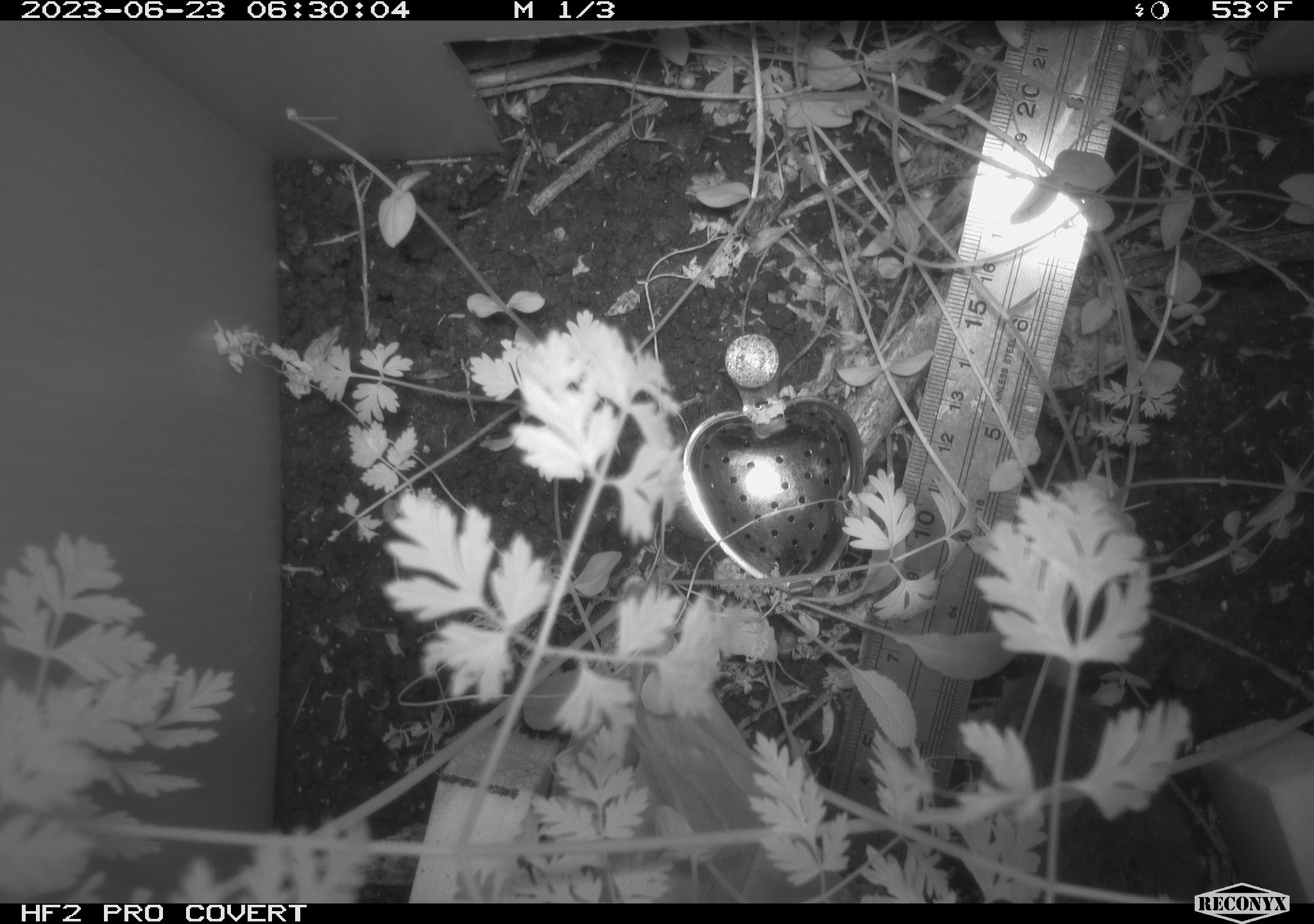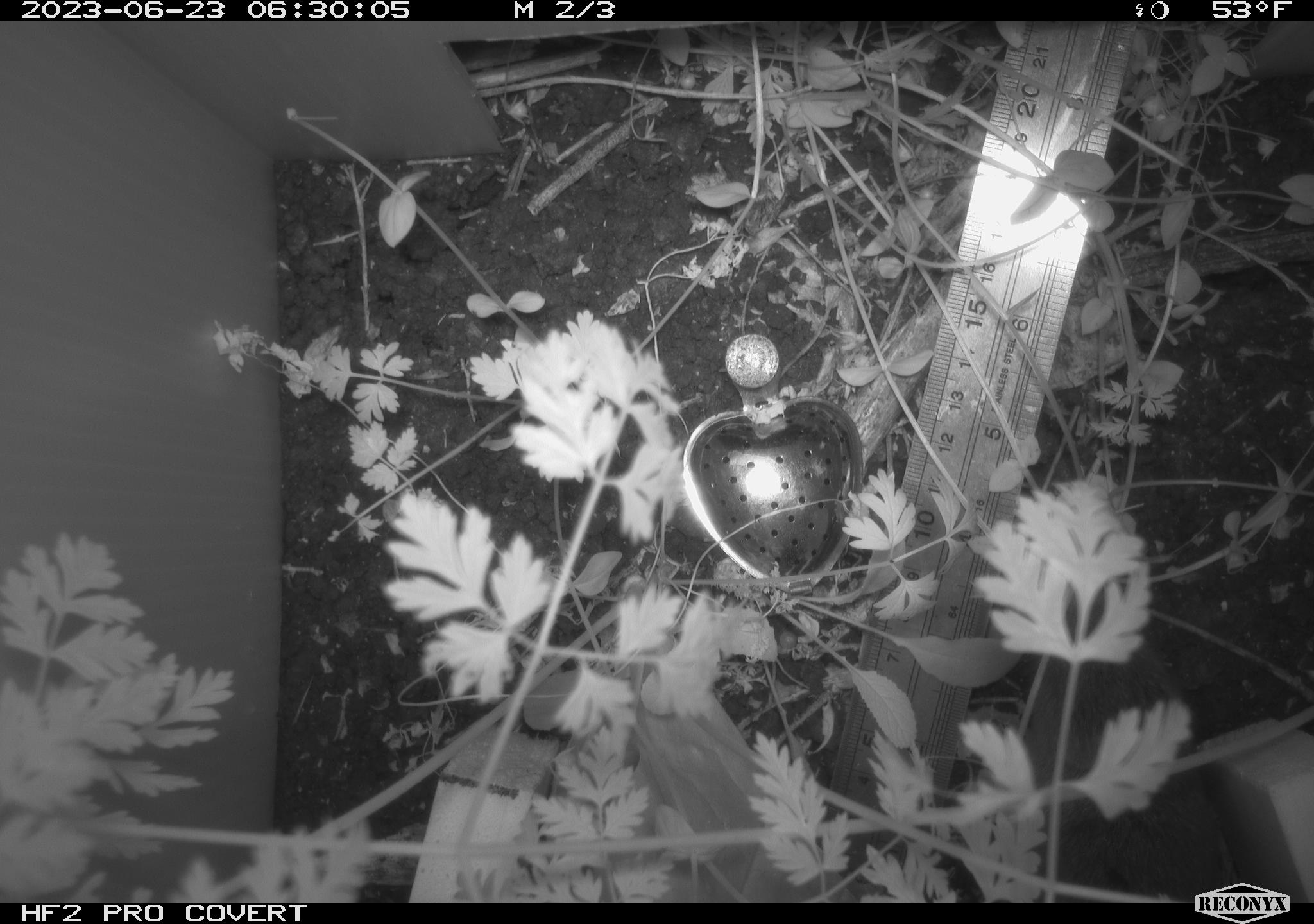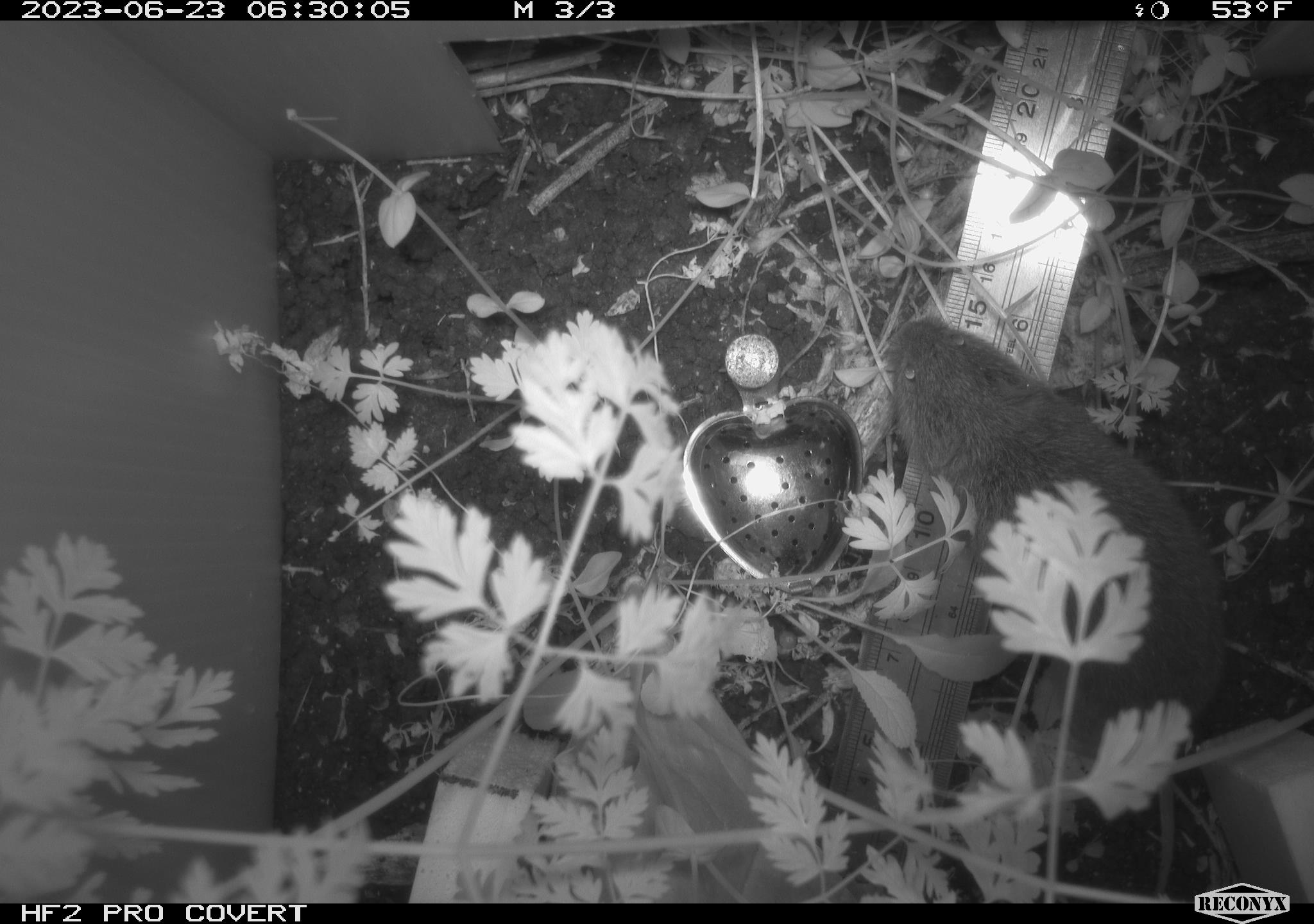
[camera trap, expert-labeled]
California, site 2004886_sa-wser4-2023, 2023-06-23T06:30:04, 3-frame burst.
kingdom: Animalia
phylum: Chordata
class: Mammalia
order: Rodentia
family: Cricetidae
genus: Microtus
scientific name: Microtus californicus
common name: california vole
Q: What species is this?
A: California vole (Microtus californicus).